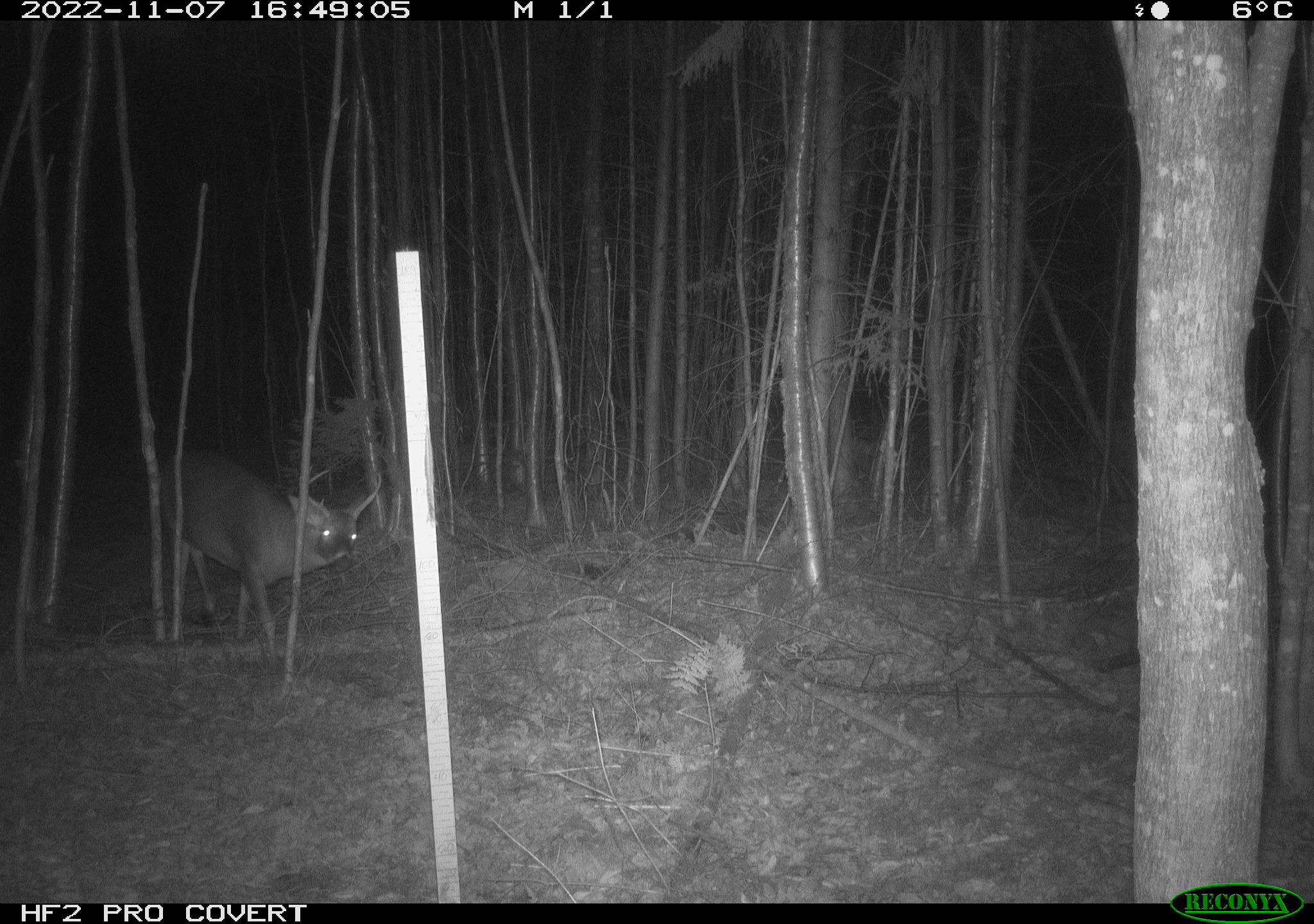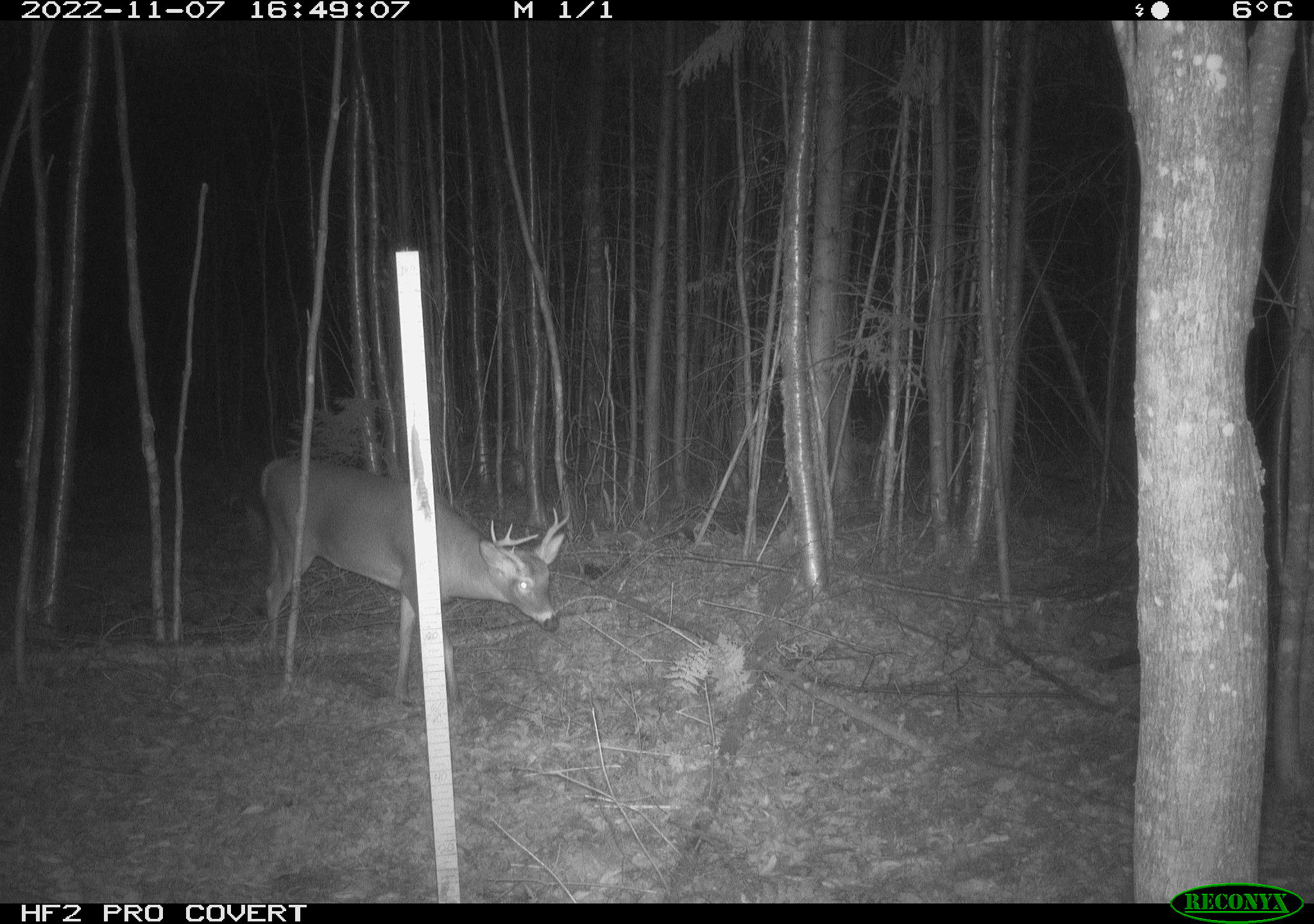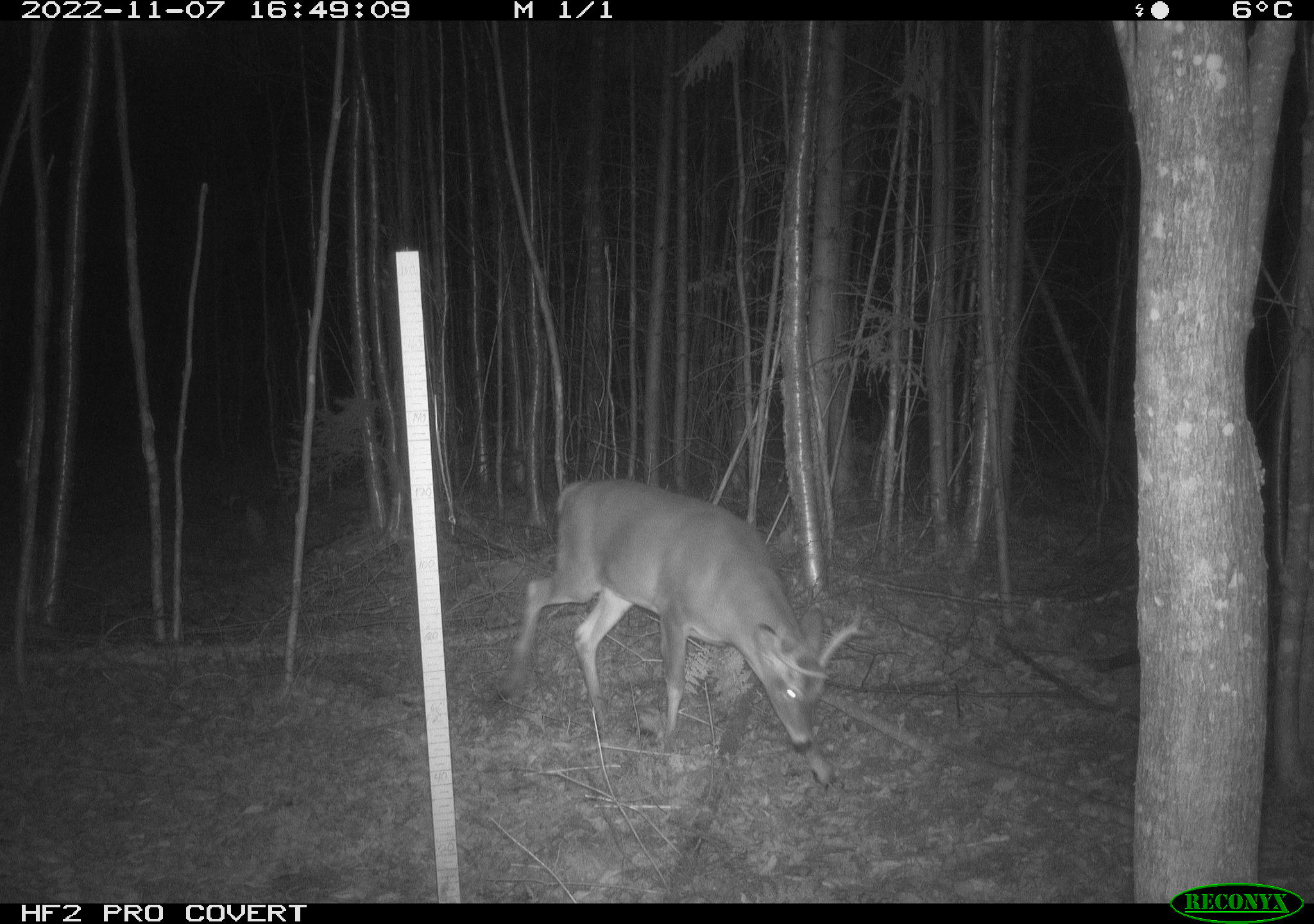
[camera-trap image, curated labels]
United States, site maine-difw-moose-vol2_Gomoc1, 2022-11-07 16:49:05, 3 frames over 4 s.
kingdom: Animalia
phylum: Chordata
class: Mammalia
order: Artiodactyla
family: Cervidae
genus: Odocoileus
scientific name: Odocoileus virginianus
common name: white-tailed deer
White-tailed deer (Odocoileus virginianus).